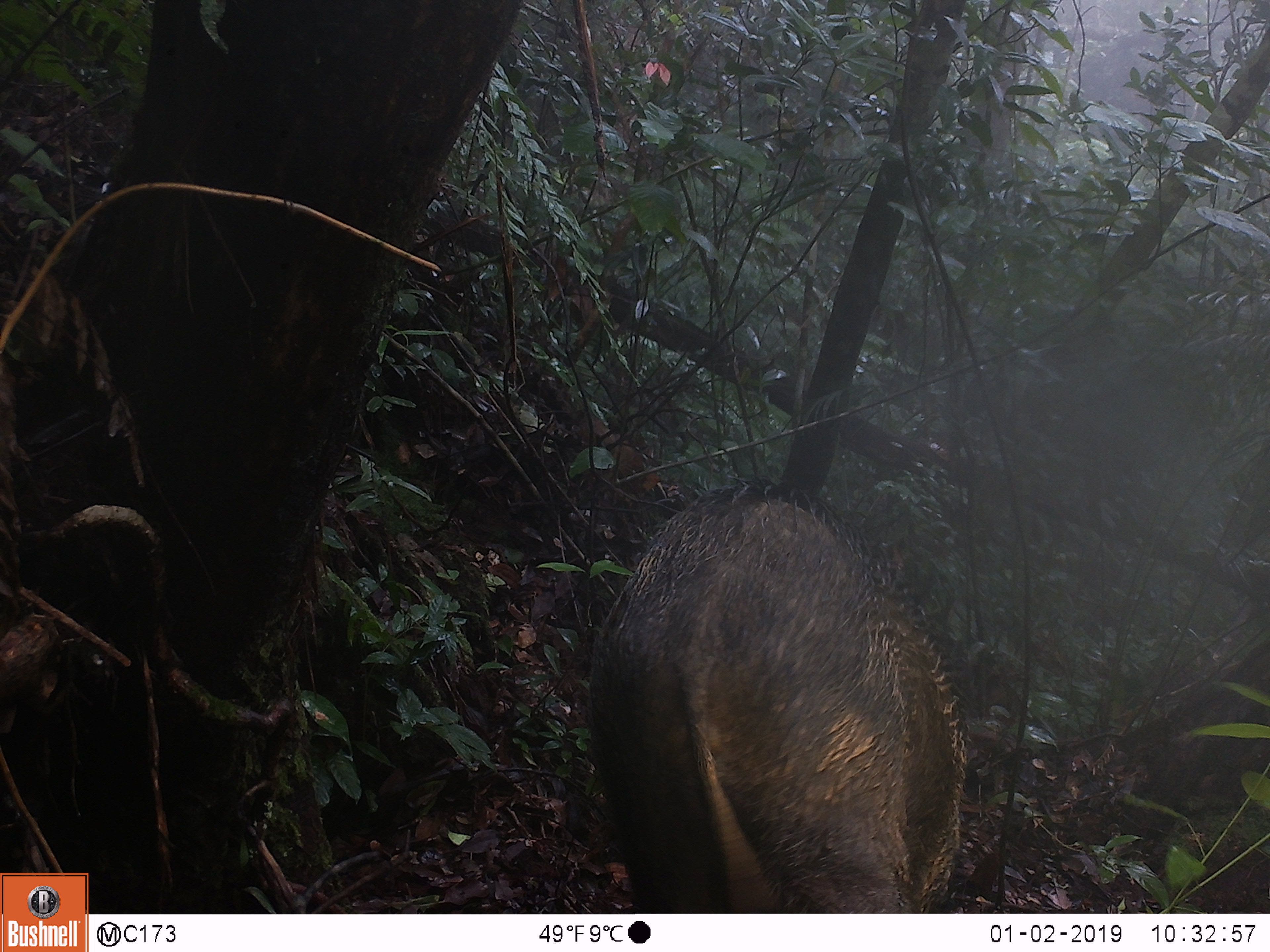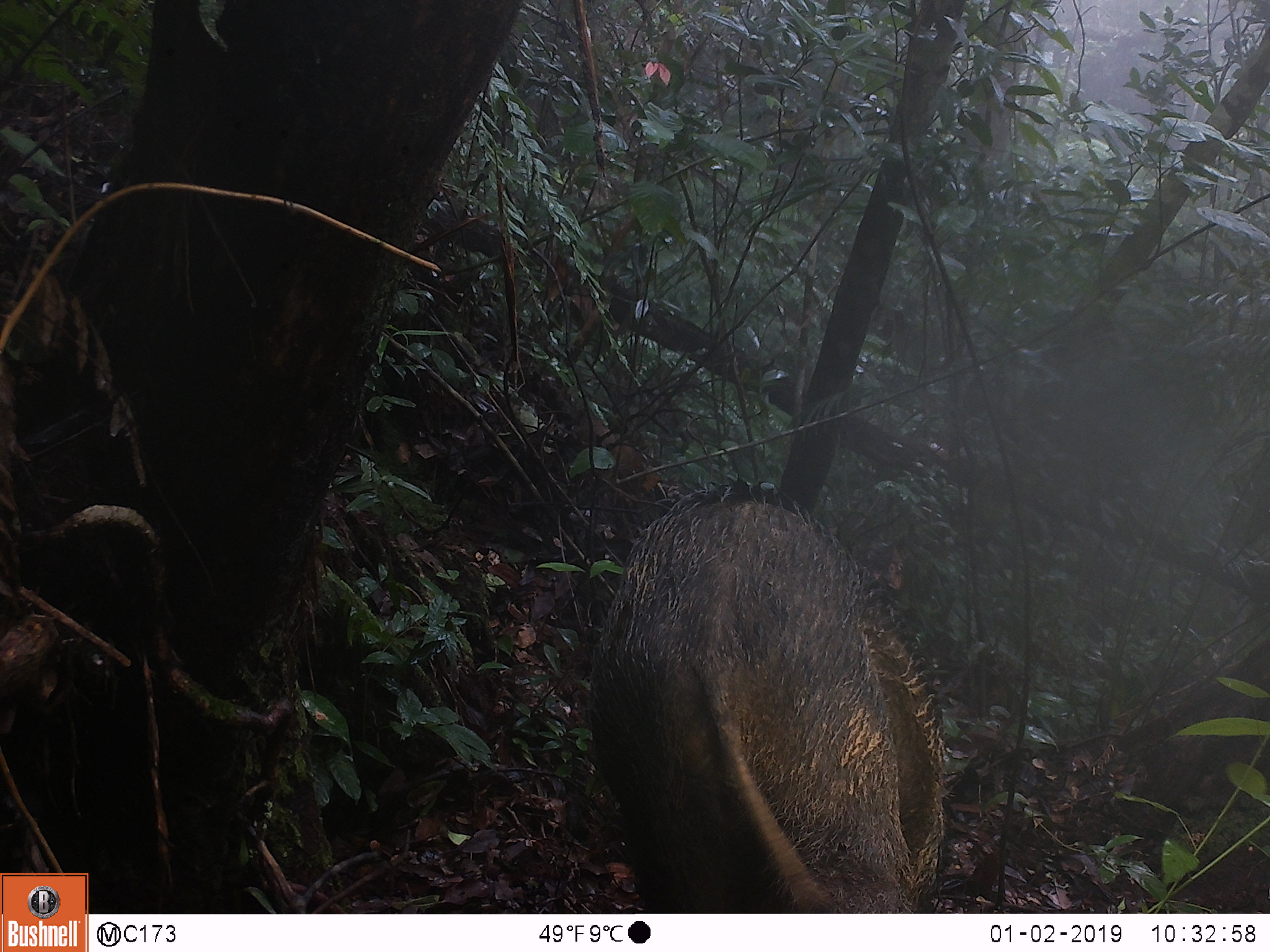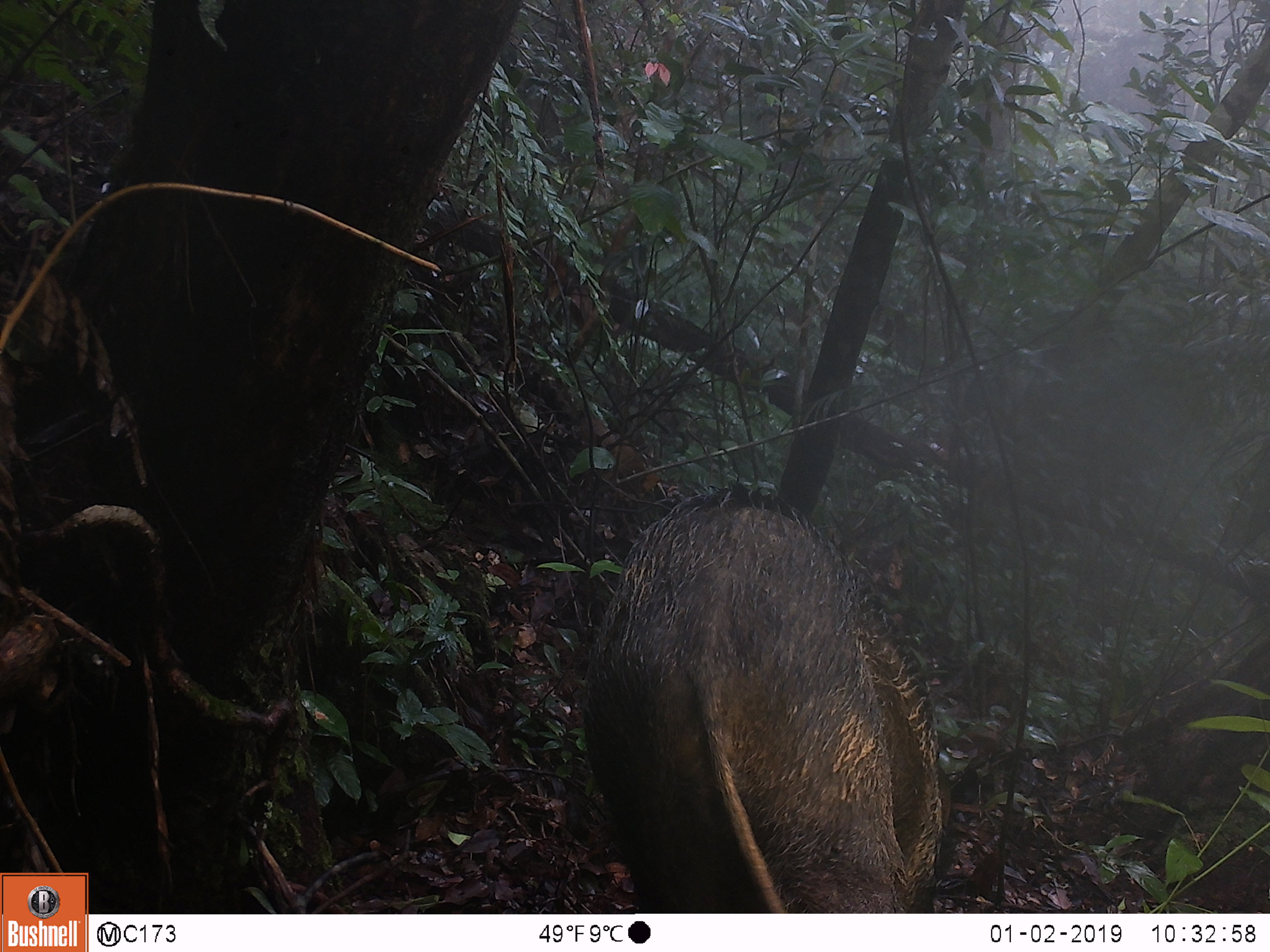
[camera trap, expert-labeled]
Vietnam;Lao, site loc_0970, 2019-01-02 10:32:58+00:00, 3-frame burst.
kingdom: Animalia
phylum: Chordata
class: Mammalia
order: Artiodactyla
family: Suidae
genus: Sus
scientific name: Sus scrofa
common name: eurasian wild pig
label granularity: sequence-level